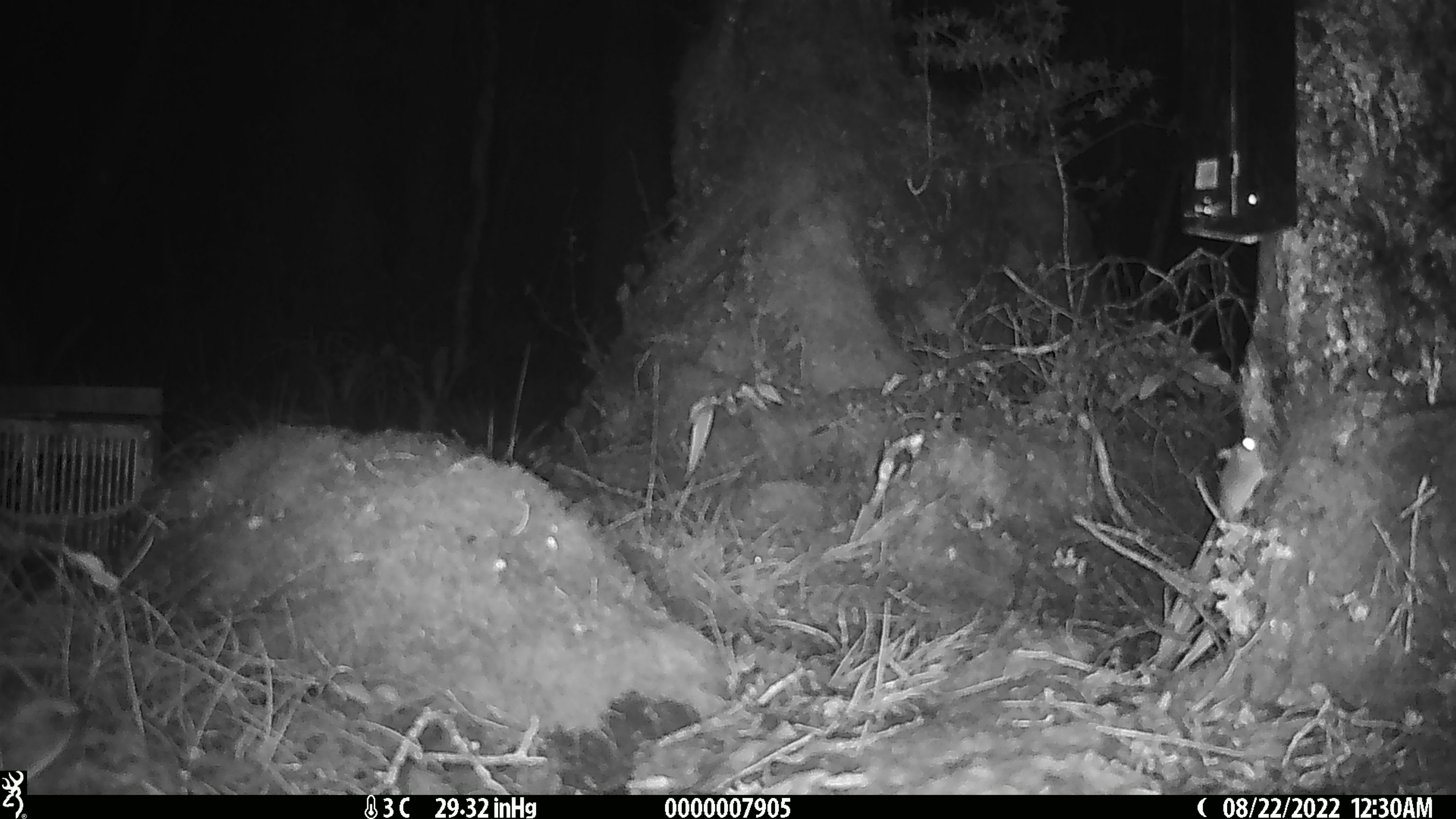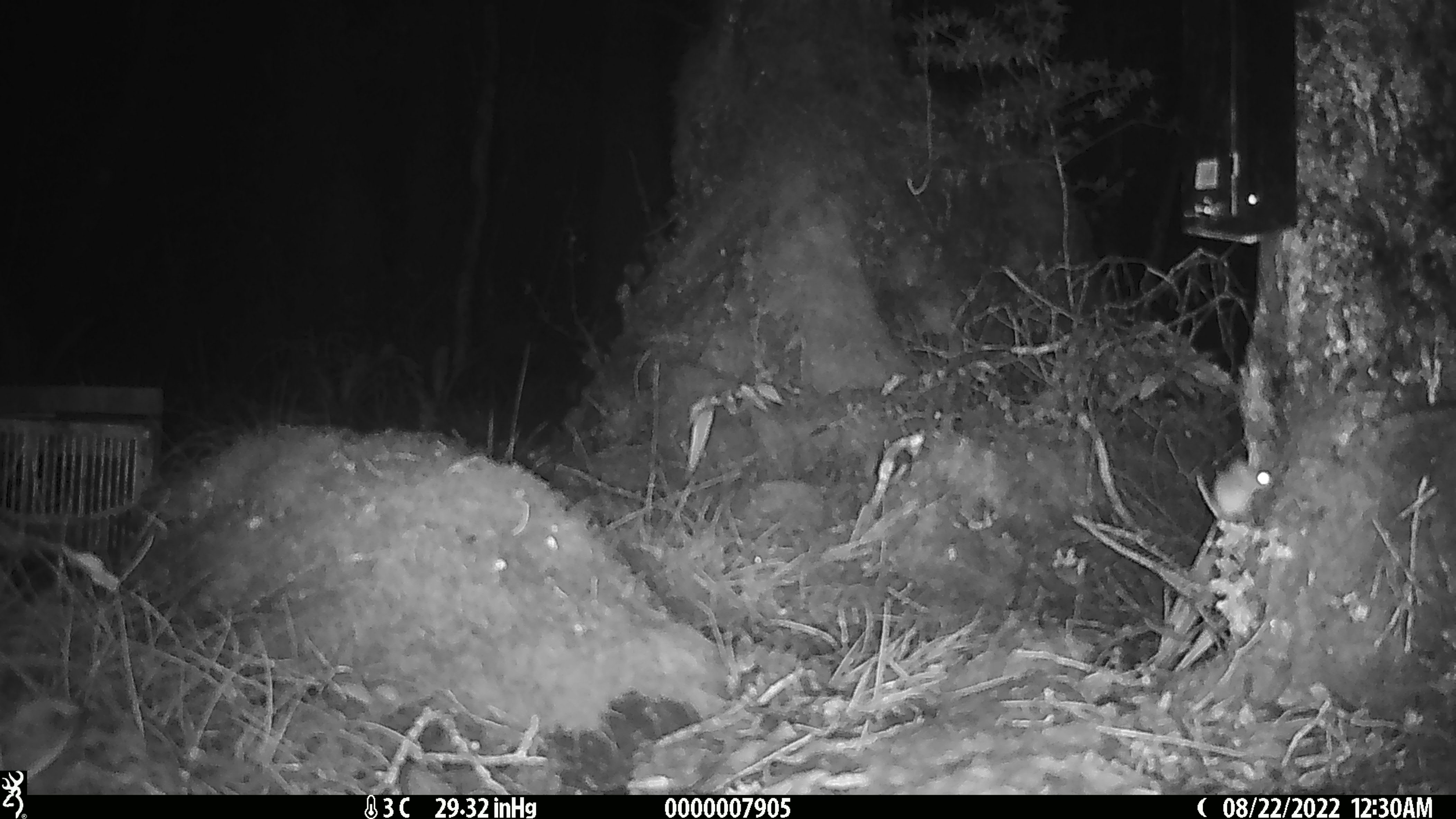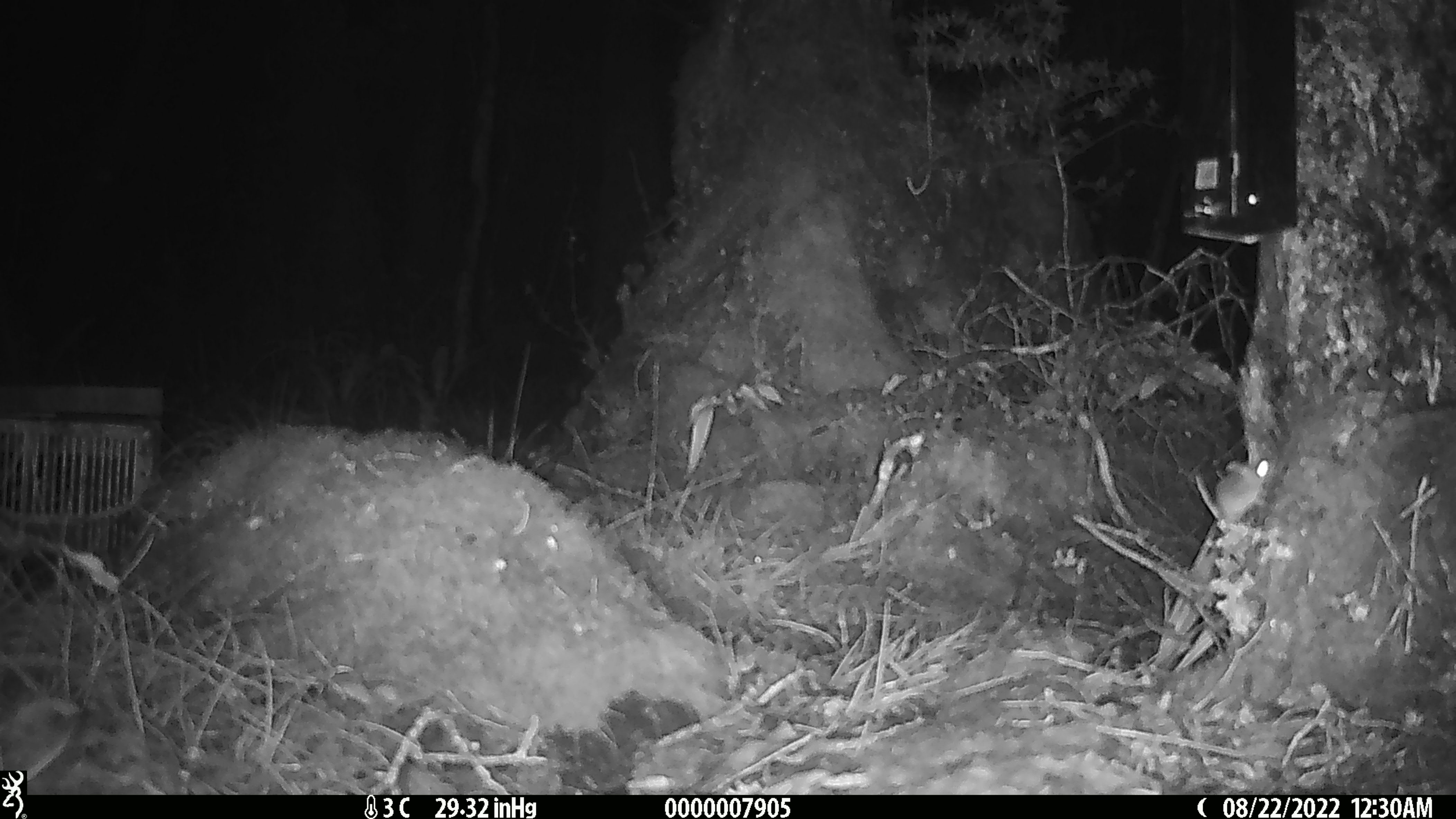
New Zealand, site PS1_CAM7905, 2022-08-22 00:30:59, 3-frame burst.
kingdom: Animalia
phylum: Chordata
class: Mammalia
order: Rodentia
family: Muridae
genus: Mus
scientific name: Mus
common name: mouse